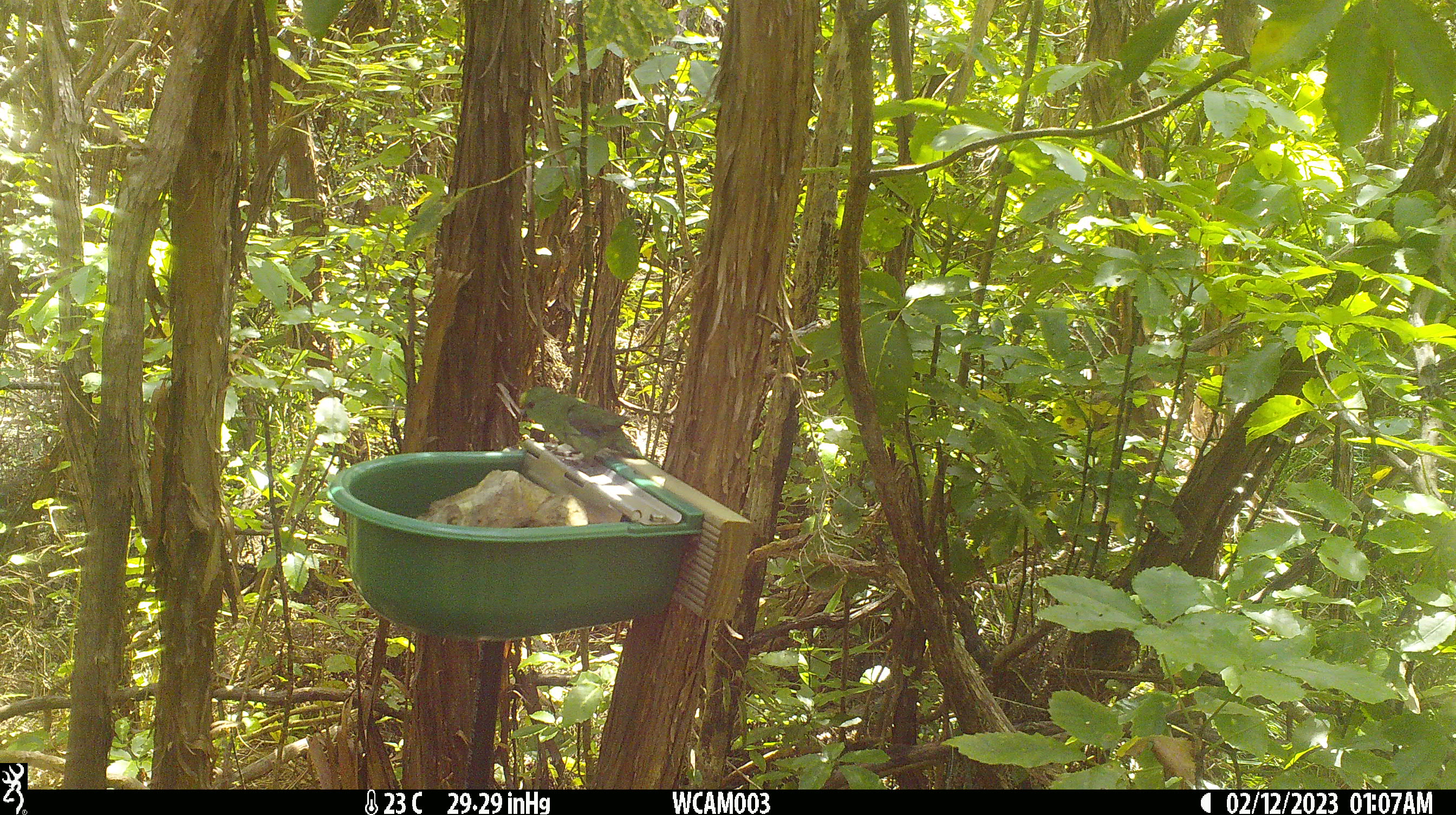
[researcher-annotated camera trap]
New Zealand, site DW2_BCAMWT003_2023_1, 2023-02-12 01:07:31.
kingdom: Animalia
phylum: Chordata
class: Aves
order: Psittaciformes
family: Psittaculidae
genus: Cyanoramphus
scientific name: Cyanoramphus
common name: parakeet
Parakeet (Cyanoramphus).